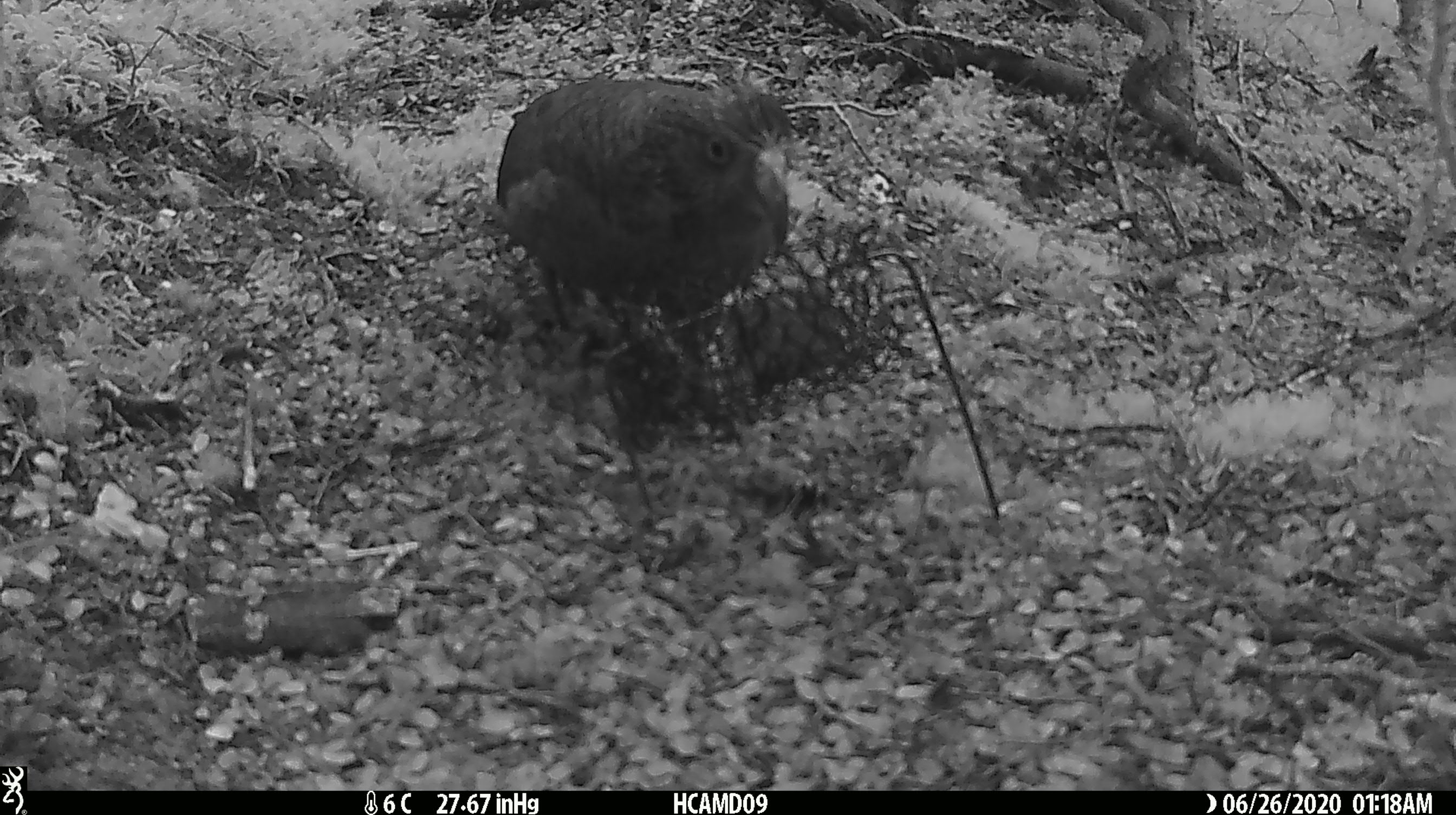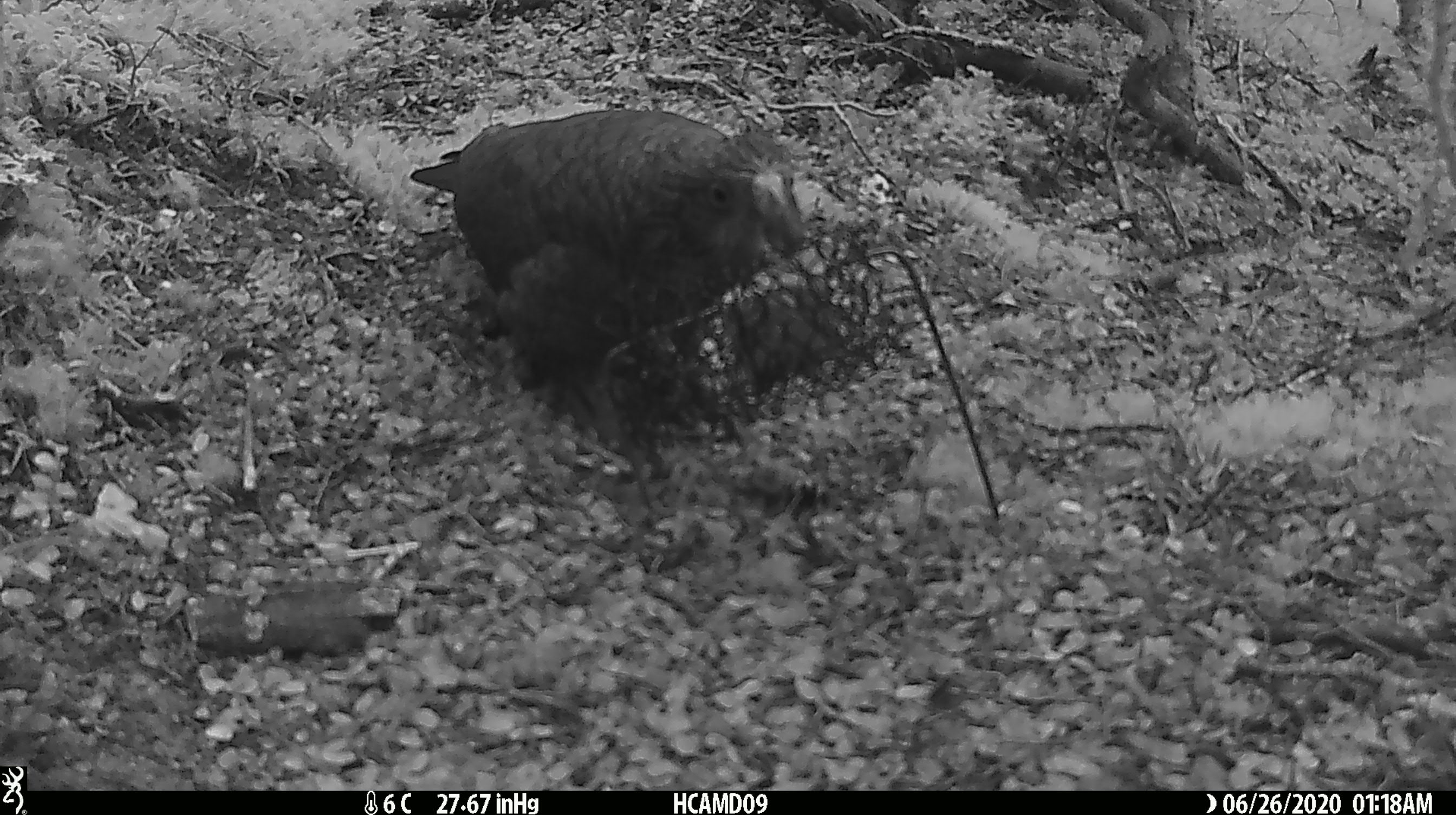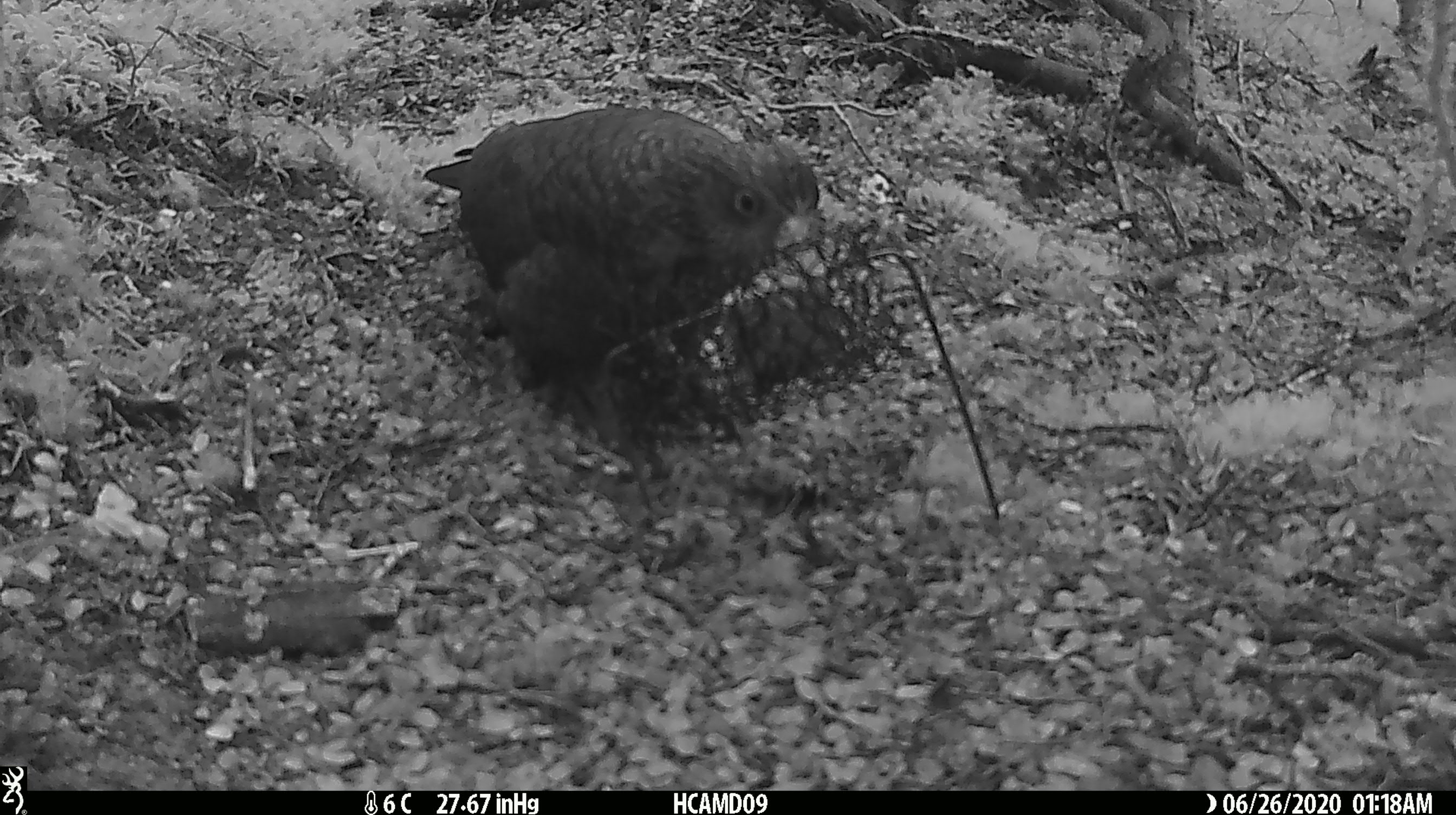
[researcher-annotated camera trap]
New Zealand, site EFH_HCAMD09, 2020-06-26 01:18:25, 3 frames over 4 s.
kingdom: Animalia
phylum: Chordata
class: Aves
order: Psittaciformes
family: Strigopidae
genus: Nestor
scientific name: Nestor notabilis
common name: kea